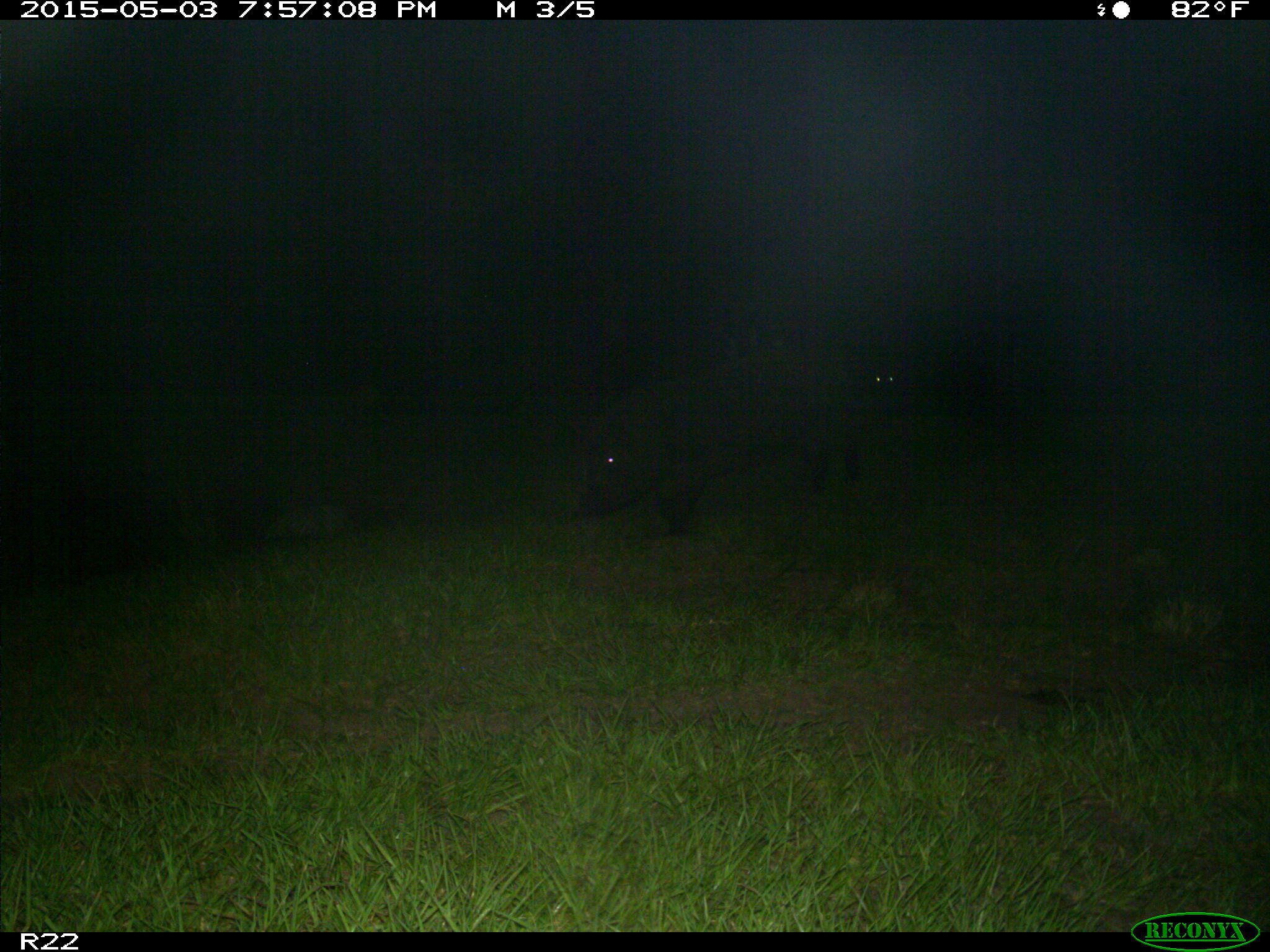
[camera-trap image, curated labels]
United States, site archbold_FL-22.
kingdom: Animalia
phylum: Chordata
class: Mammalia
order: Artiodactyla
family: Suidae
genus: Sus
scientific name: Sus scrofa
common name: wild boar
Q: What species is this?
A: Sus scrofa (wild boar).